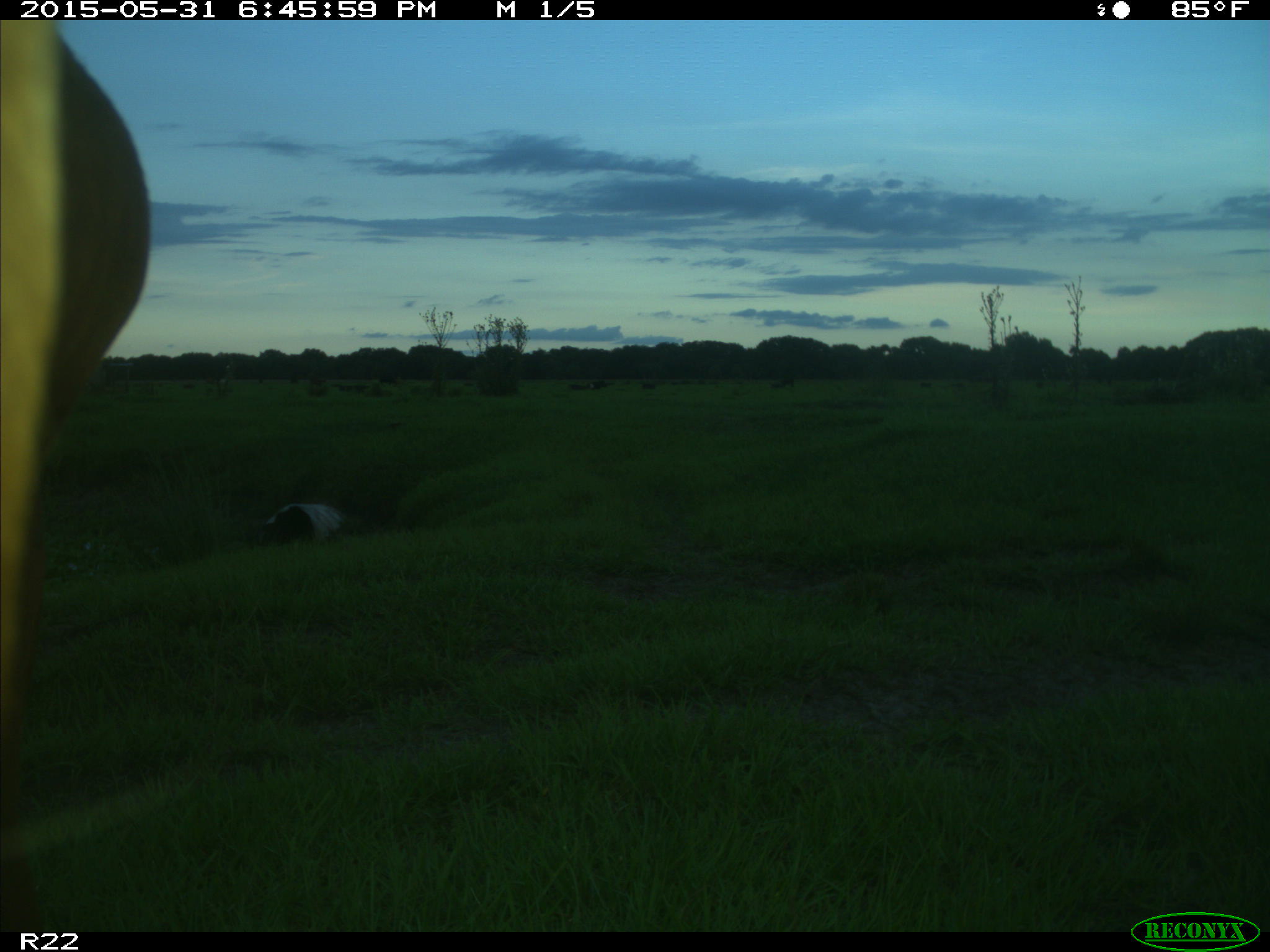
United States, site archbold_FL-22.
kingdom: Animalia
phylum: Chordata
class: Mammalia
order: Artiodactyla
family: Bovidae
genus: Bos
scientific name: Bos taurus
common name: domestic cow